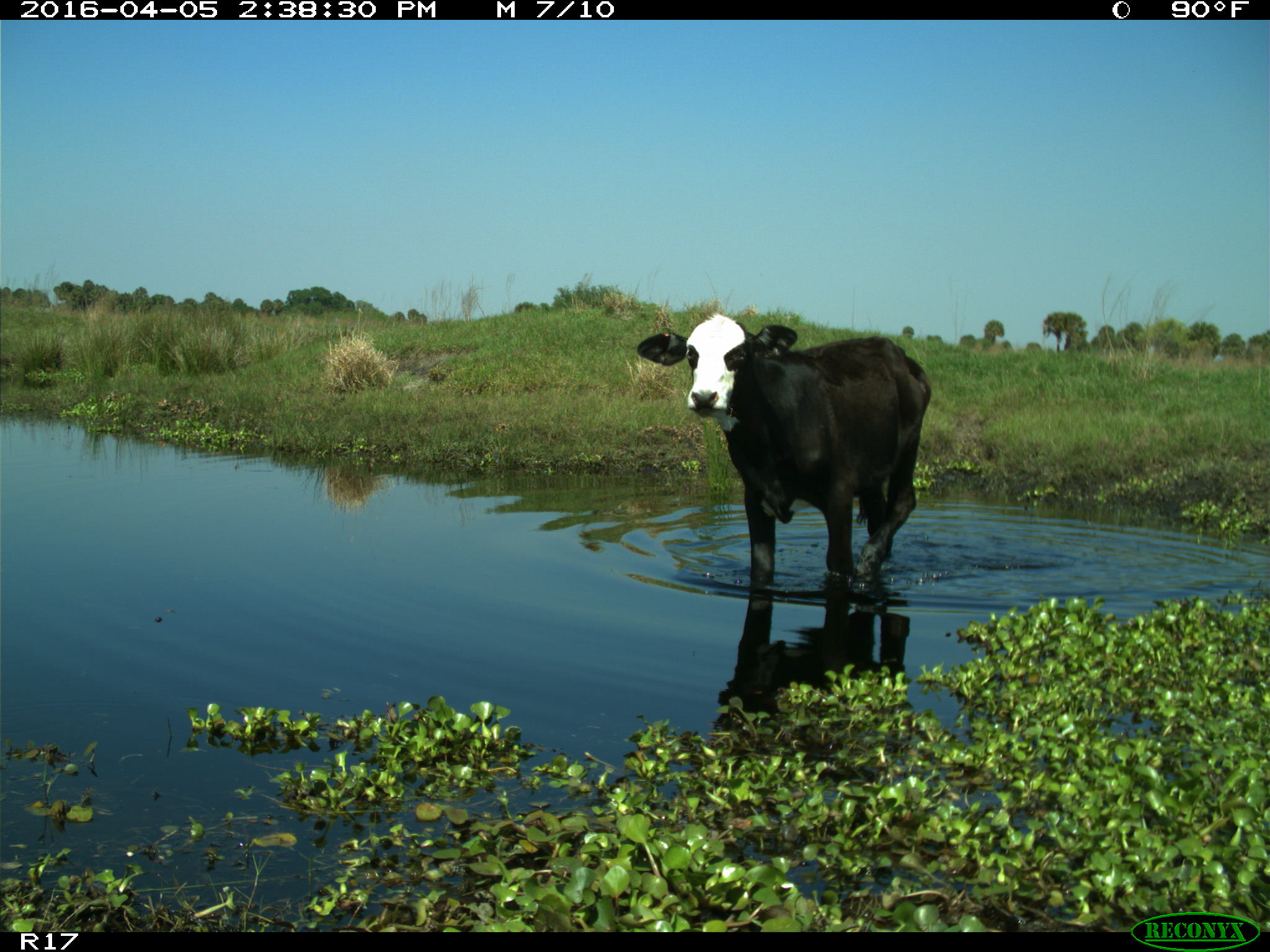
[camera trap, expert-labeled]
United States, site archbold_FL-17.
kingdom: Animalia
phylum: Chordata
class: Mammalia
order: Artiodactyla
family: Bovidae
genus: Bos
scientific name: Bos taurus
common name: domestic cow